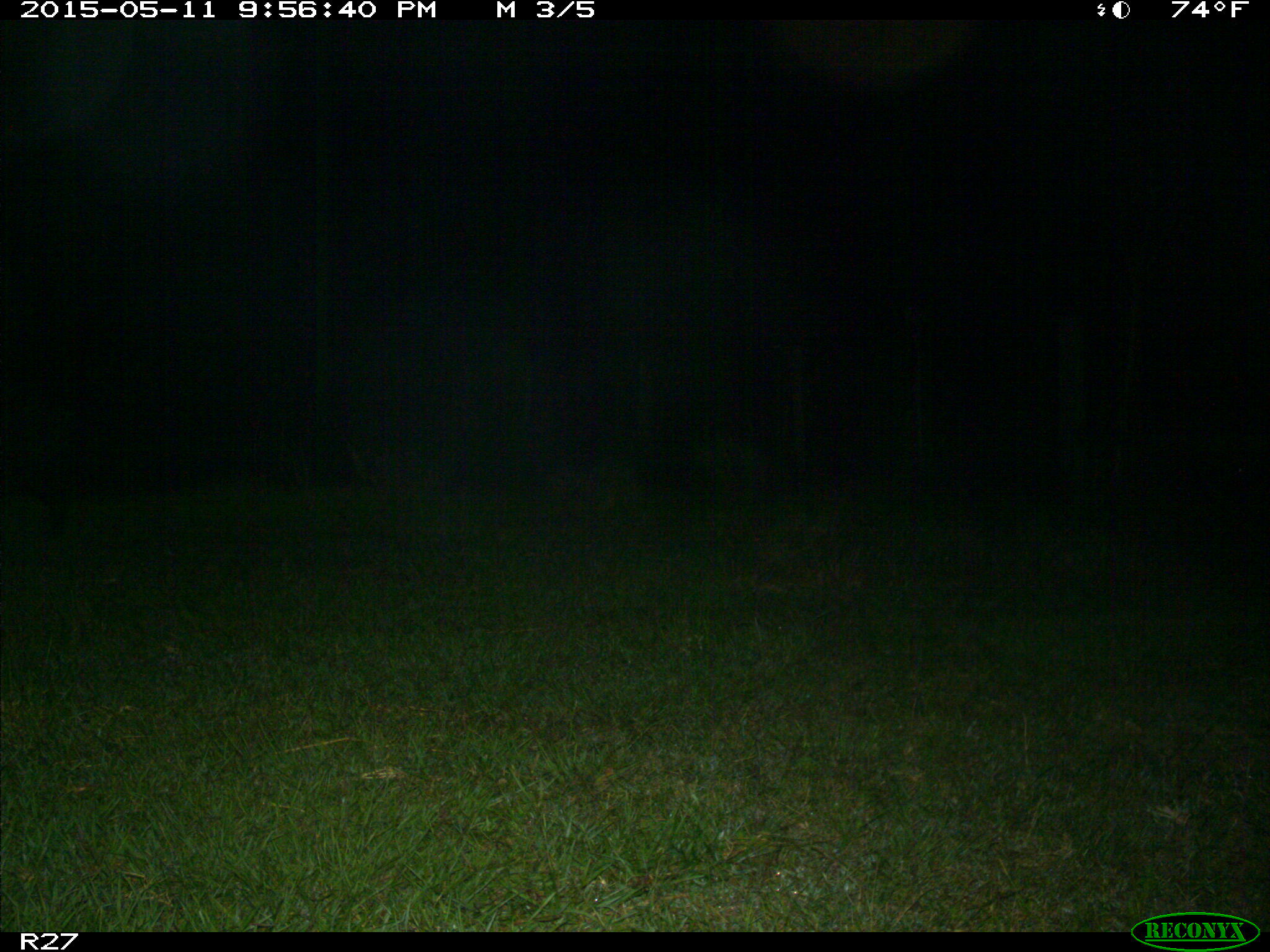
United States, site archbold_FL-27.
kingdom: Animalia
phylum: Chordata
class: Mammalia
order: Artiodactyla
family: Suidae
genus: Sus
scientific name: Sus scrofa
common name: wild boar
Sus scrofa (wild boar).